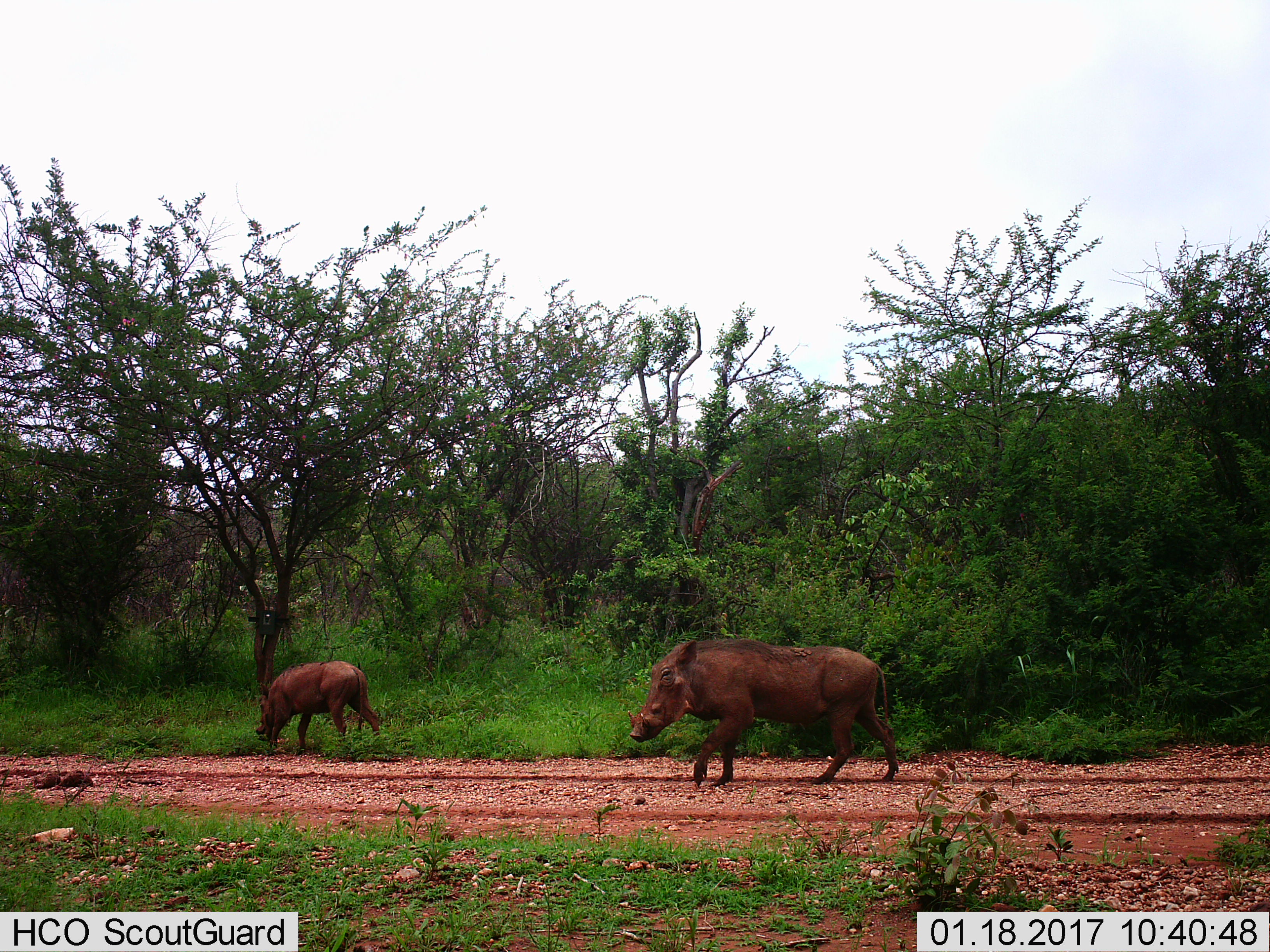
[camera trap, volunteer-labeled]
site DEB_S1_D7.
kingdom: Animalia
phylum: Chordata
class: Mammalia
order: Artiodactyla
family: Suidae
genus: Phacochoerus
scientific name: Phacochoerus africanus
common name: warthog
Warthog (Phacochoerus africanus), count 2. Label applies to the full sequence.